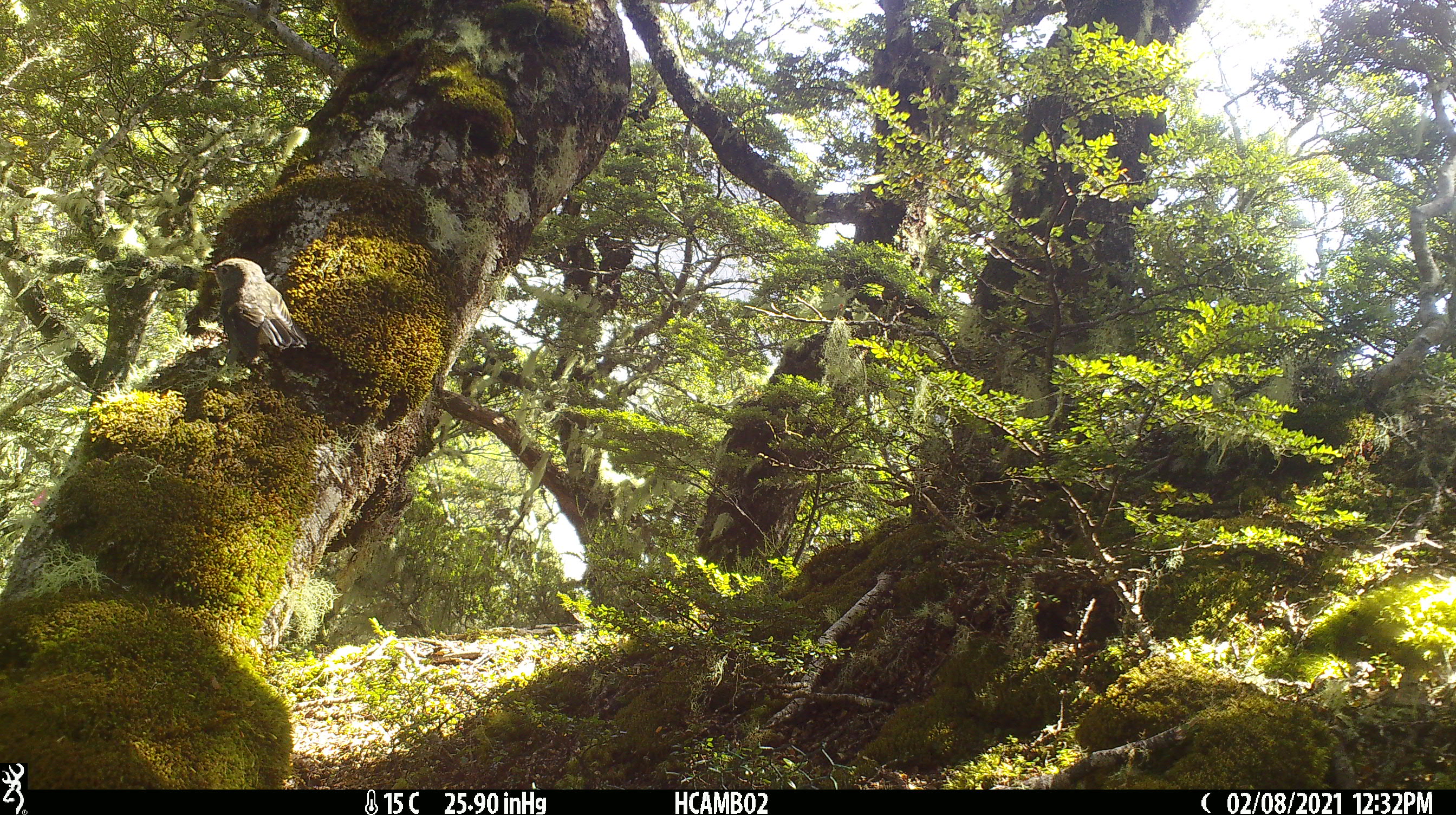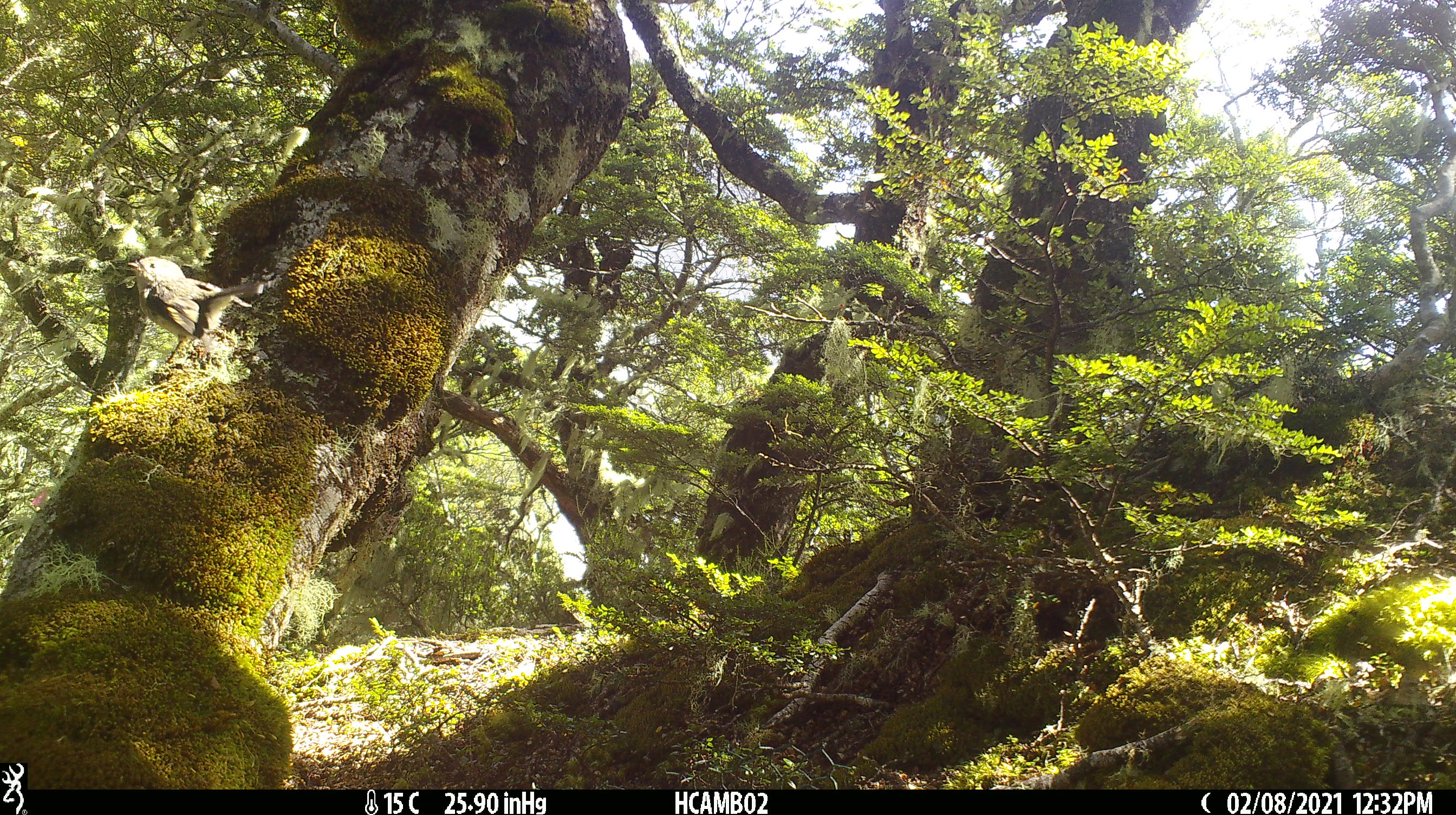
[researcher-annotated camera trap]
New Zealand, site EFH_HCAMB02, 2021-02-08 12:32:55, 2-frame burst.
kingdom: Animalia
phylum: Chordata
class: Aves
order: Passeriformes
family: Petroicidae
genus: Petroica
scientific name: Petroica macrocephala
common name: tomtit